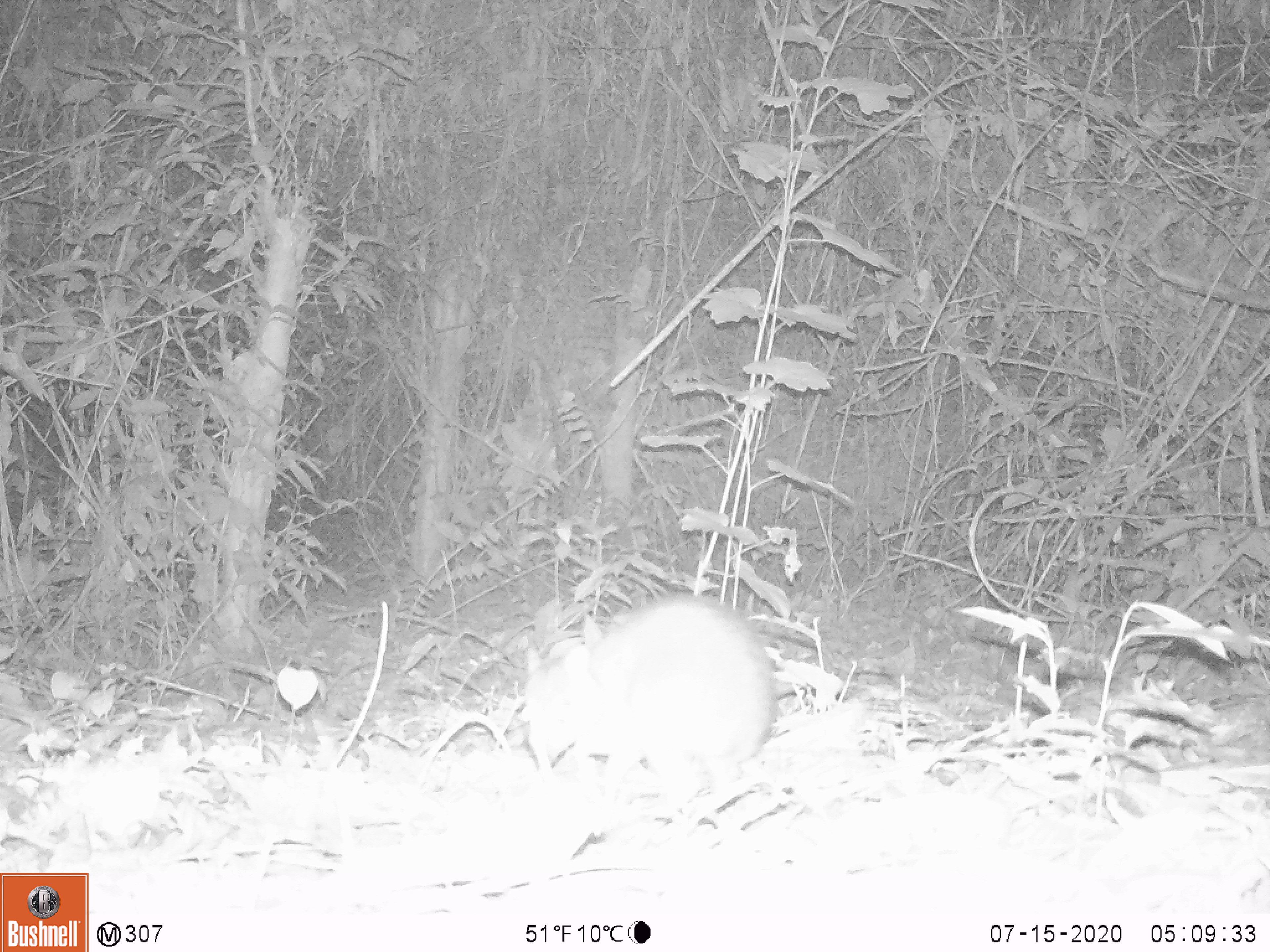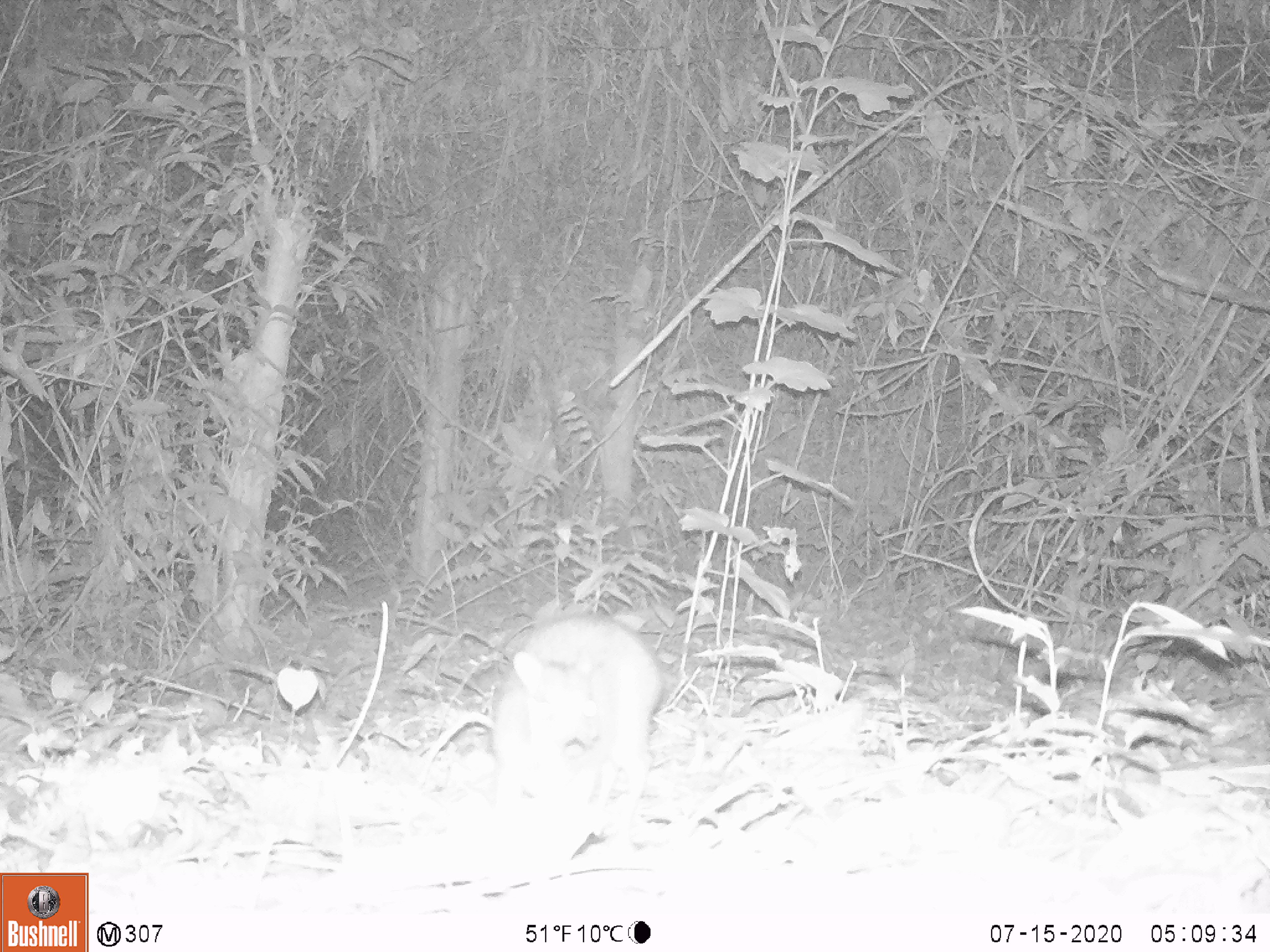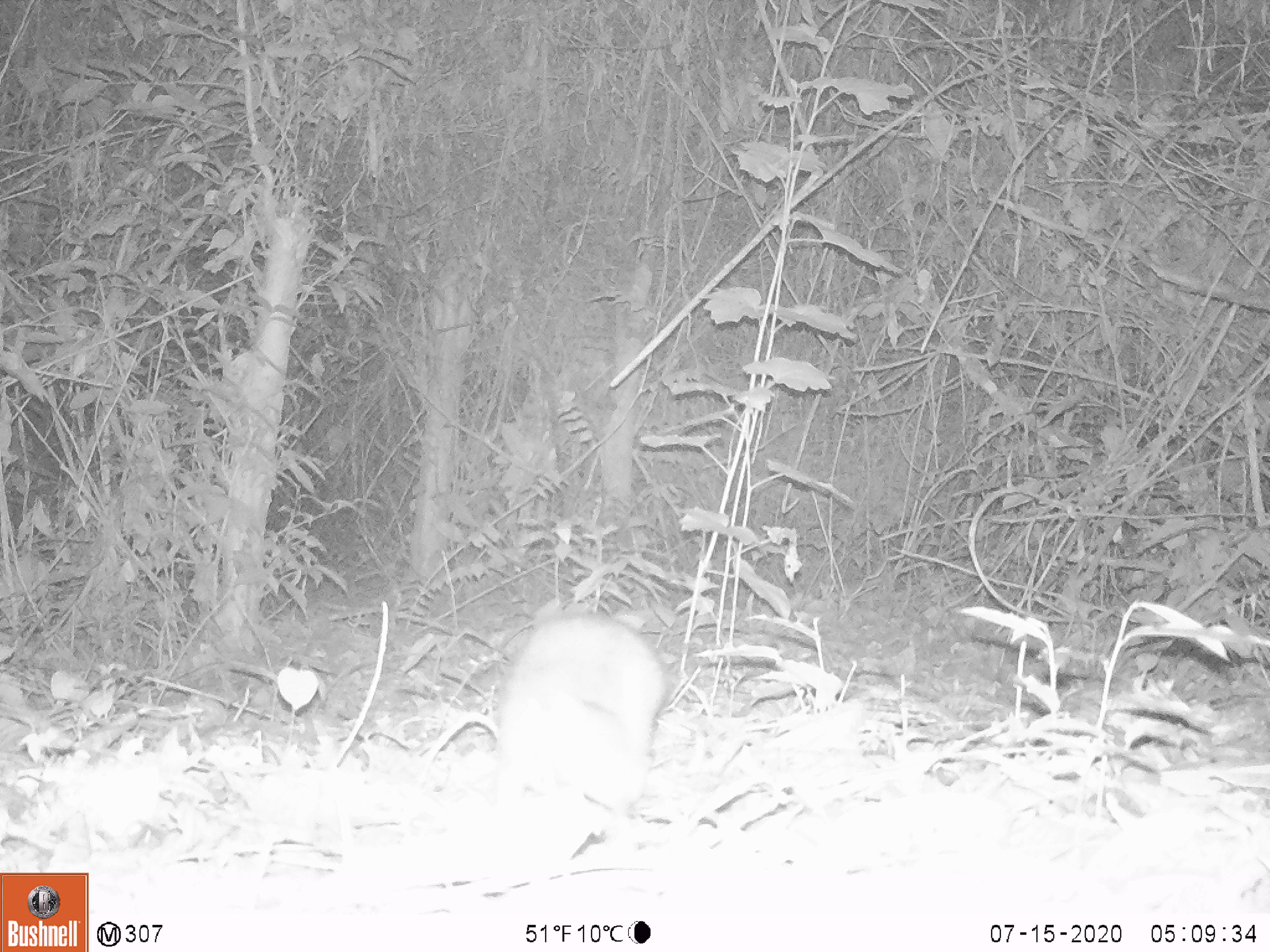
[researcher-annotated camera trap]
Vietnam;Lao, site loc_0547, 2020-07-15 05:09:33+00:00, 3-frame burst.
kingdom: Animalia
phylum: Chordata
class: Mammalia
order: Artiodactyla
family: Tragulidae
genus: Moschiola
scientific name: Moschiola meminna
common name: chevrotain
Chevrotain (Moschiola meminna). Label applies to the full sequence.